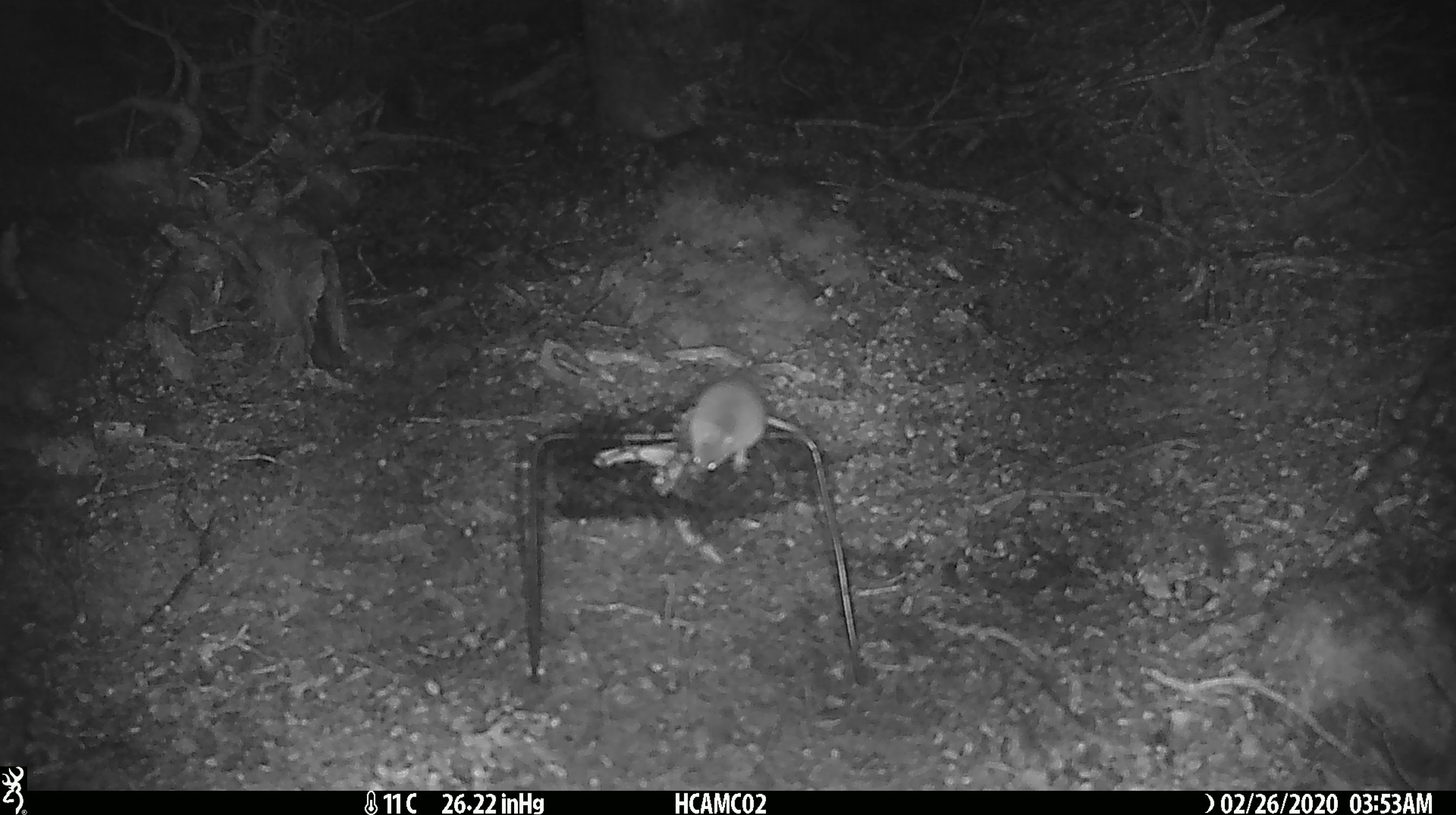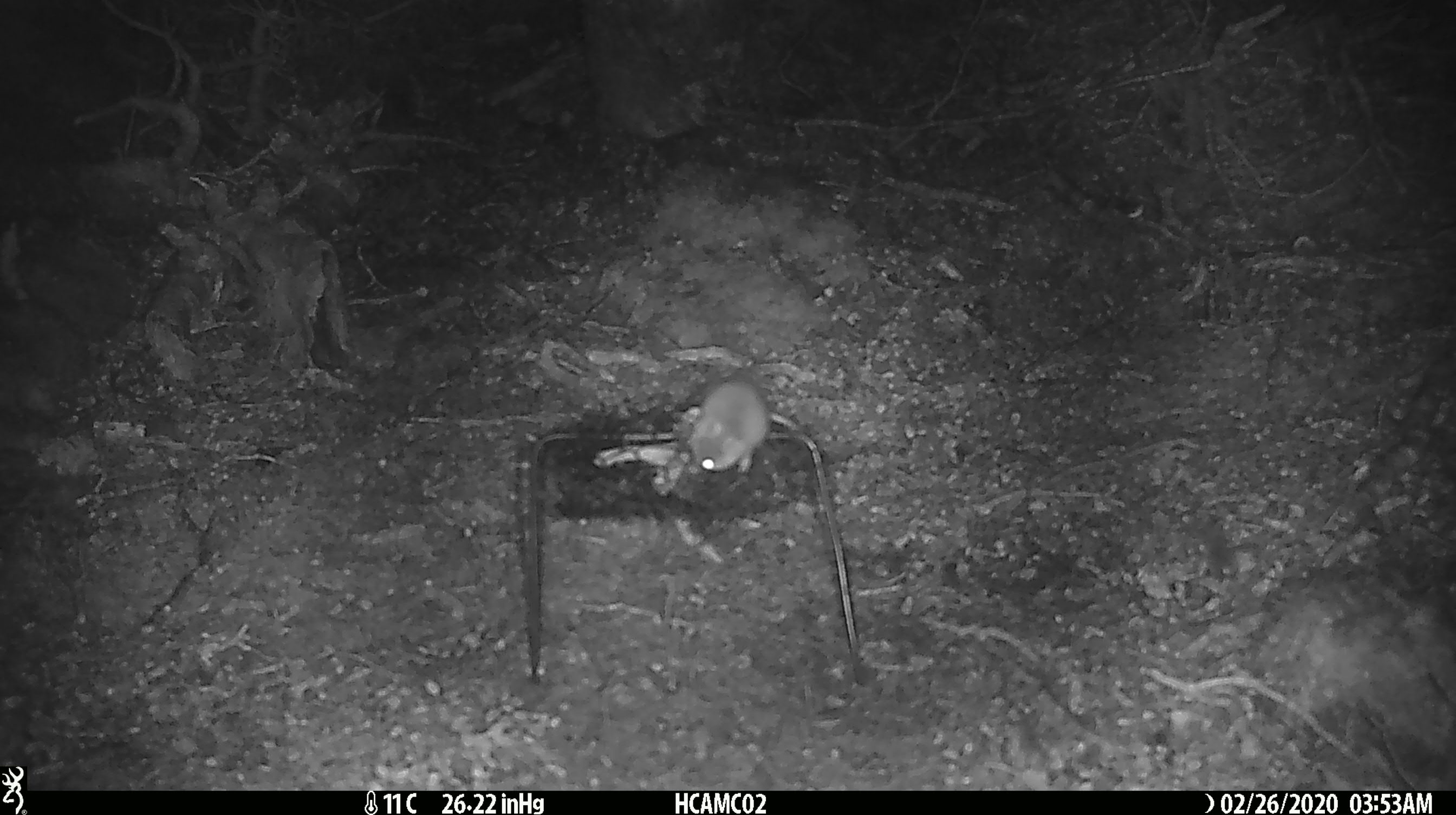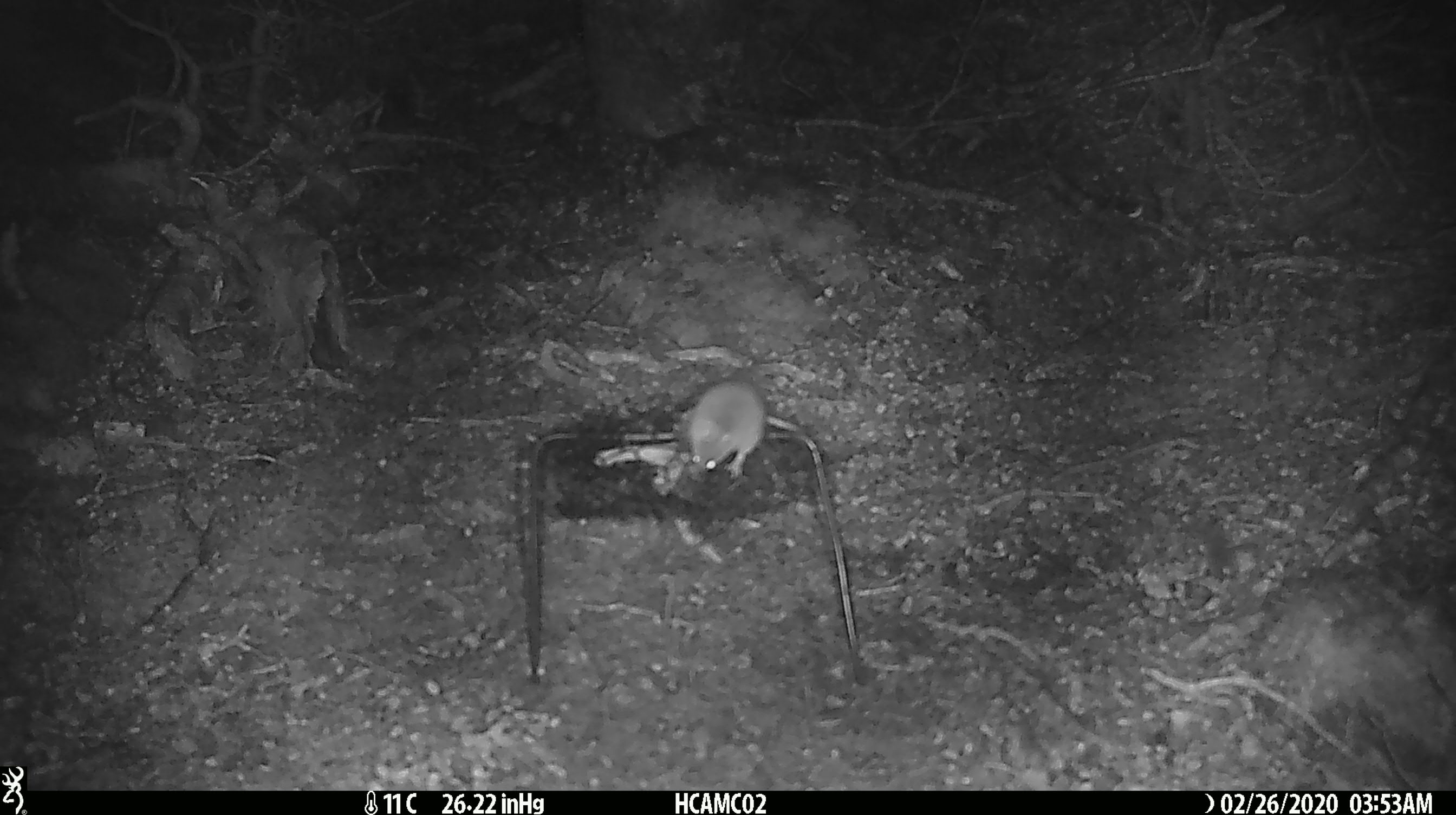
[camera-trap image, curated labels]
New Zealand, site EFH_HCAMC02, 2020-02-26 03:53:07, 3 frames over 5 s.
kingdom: Animalia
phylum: Chordata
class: Mammalia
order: Rodentia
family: Muridae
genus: Mus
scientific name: Mus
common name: mouse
Mouse (Mus).